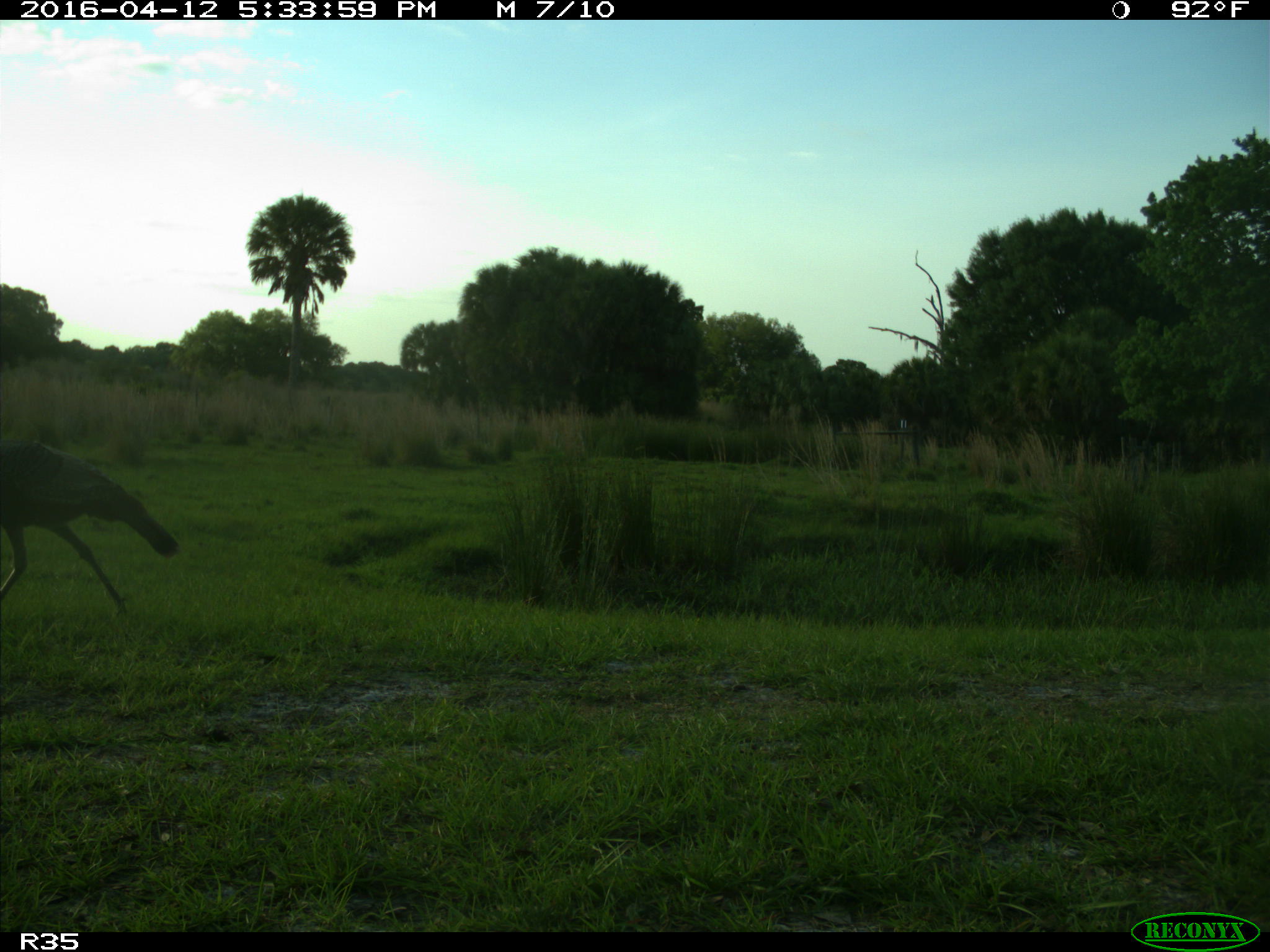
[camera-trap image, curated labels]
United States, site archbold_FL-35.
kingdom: Animalia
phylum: Chordata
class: Aves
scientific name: Aves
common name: birds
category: unidentified bird